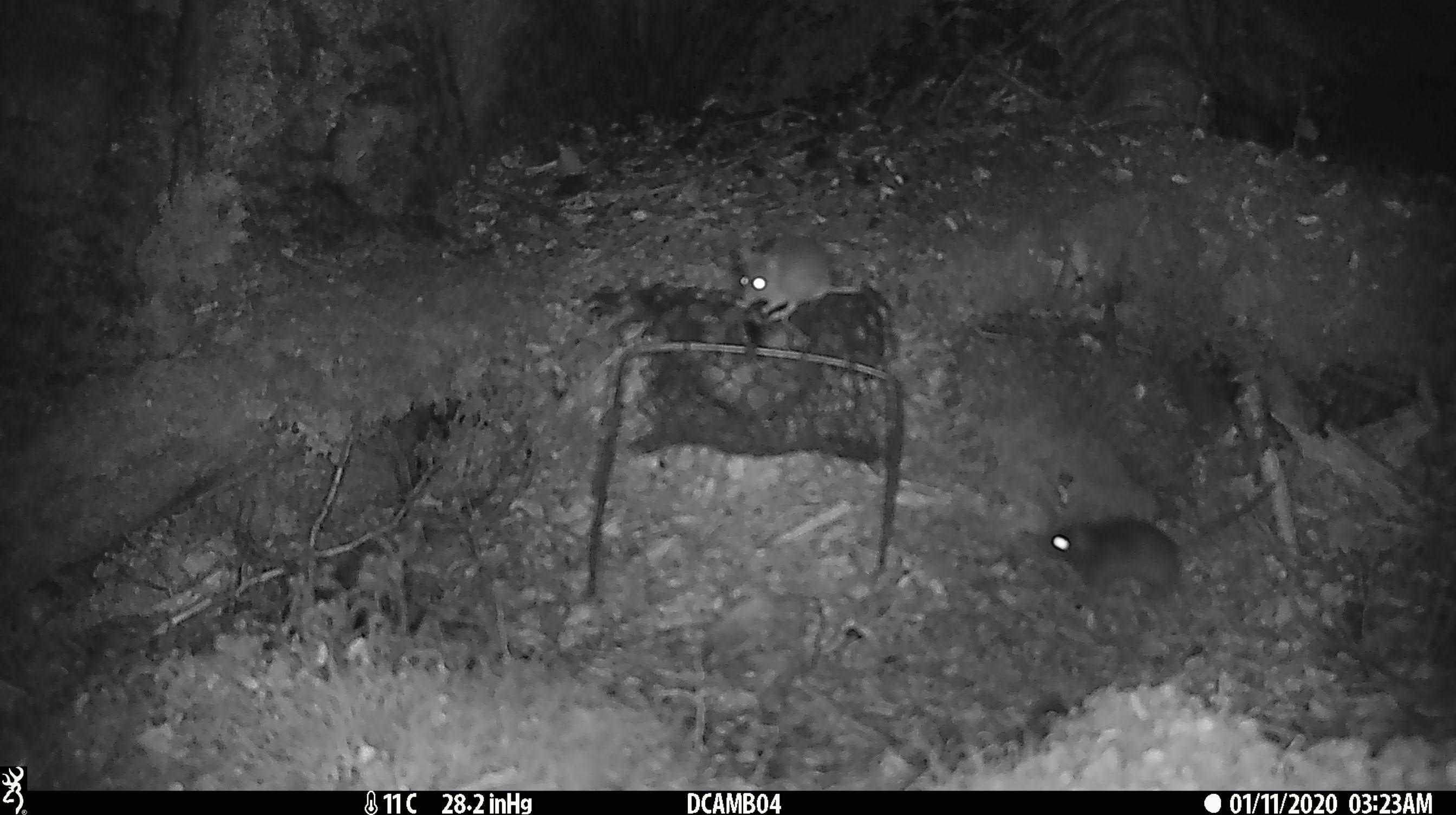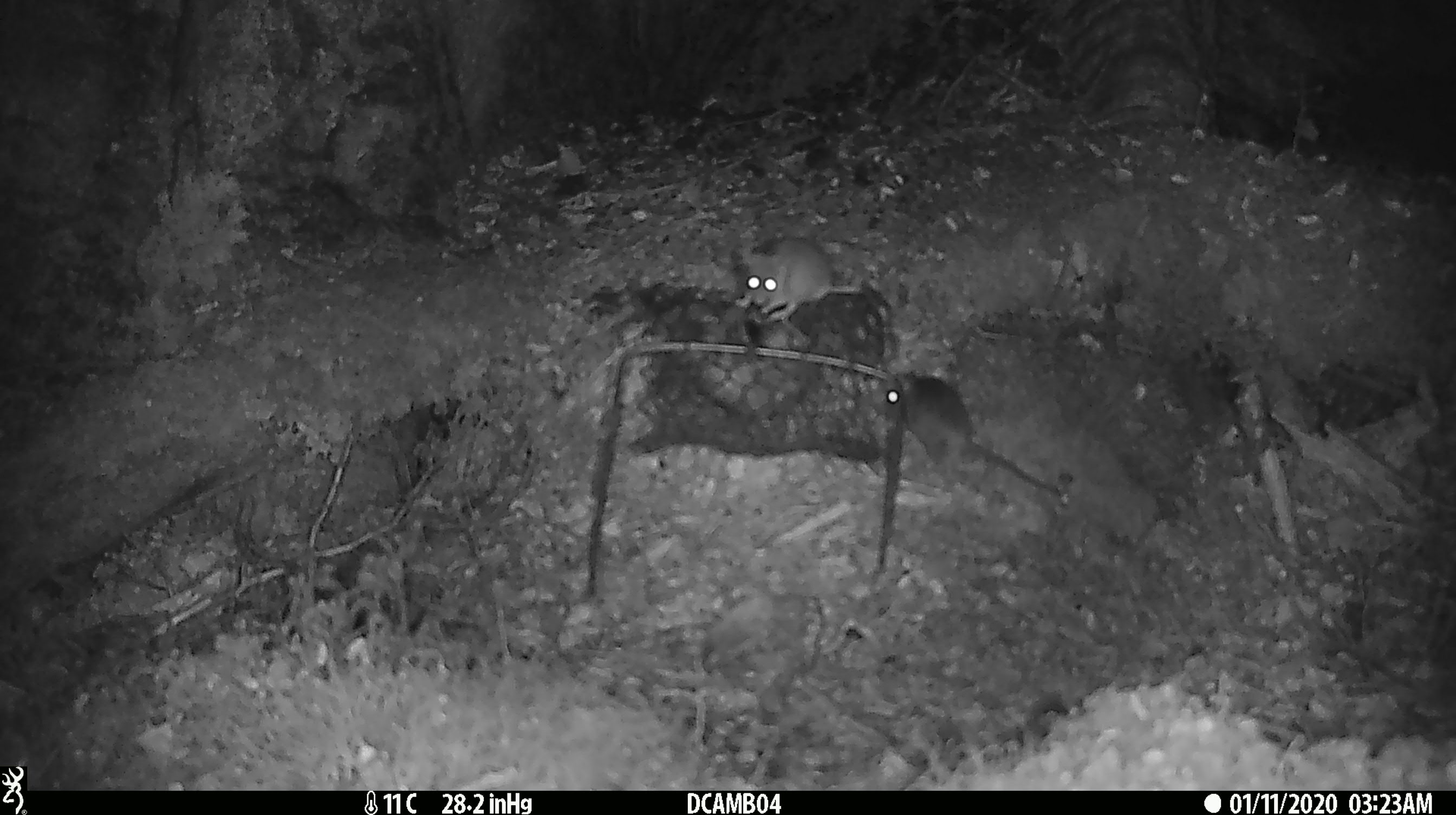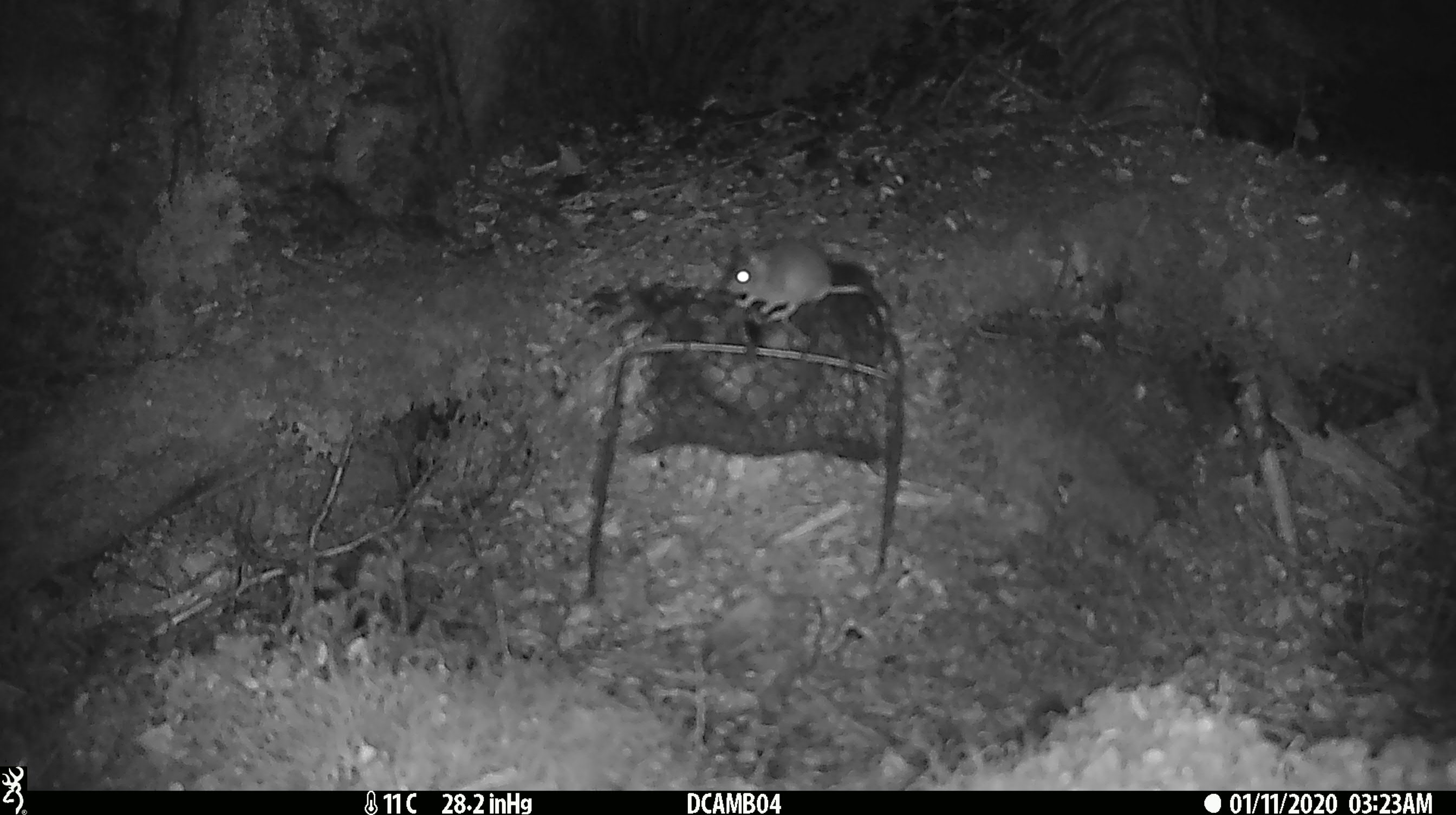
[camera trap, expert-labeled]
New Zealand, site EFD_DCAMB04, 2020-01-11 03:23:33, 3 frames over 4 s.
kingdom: Animalia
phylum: Chordata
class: Mammalia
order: Rodentia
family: Muridae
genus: Mus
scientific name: Mus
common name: mouse